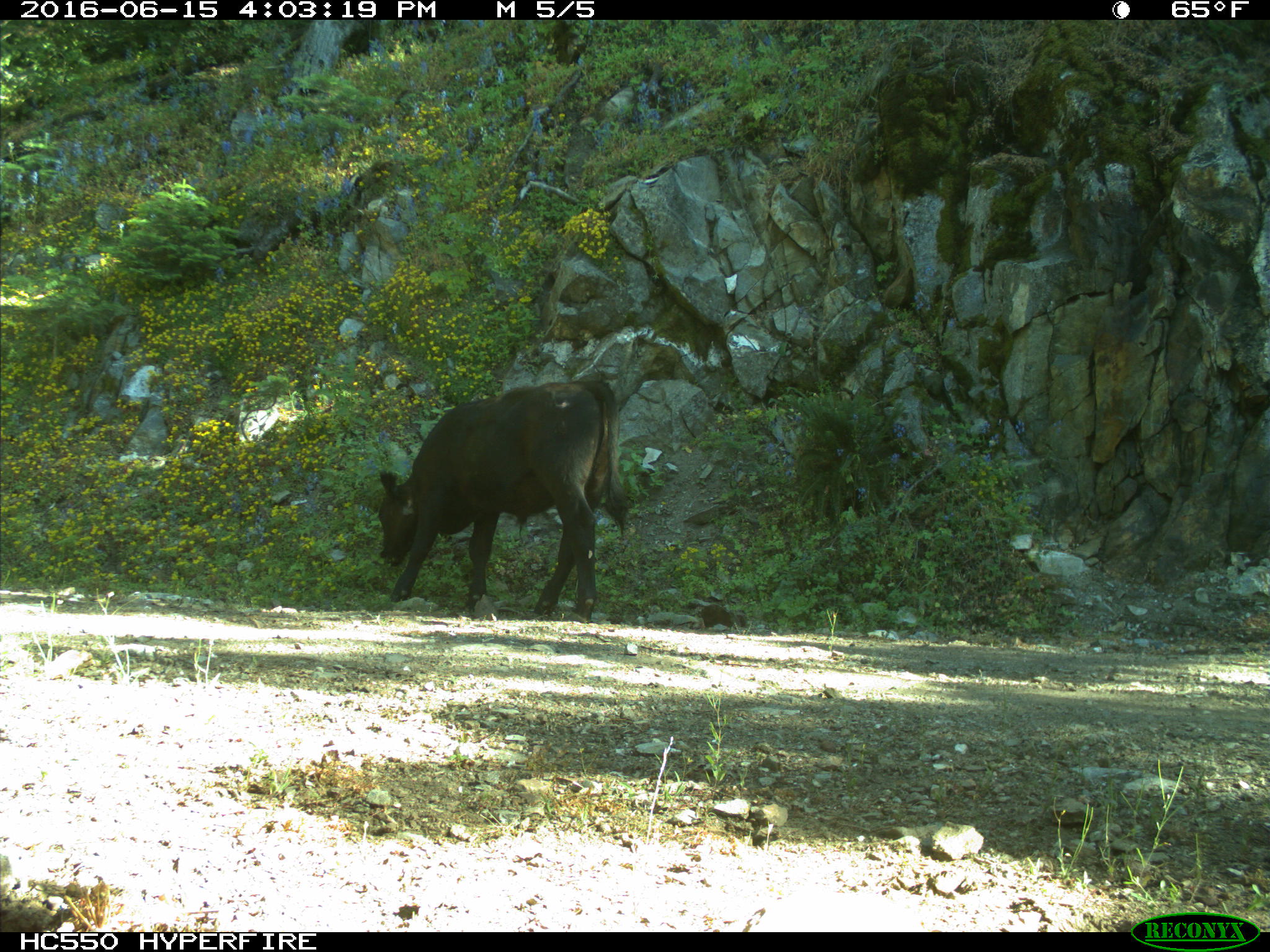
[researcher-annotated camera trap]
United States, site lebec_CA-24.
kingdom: Animalia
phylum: Chordata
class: Mammalia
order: Artiodactyla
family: Bovidae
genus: Bos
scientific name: Bos taurus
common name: domestic cow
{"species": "Bos taurus (domestic cow)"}